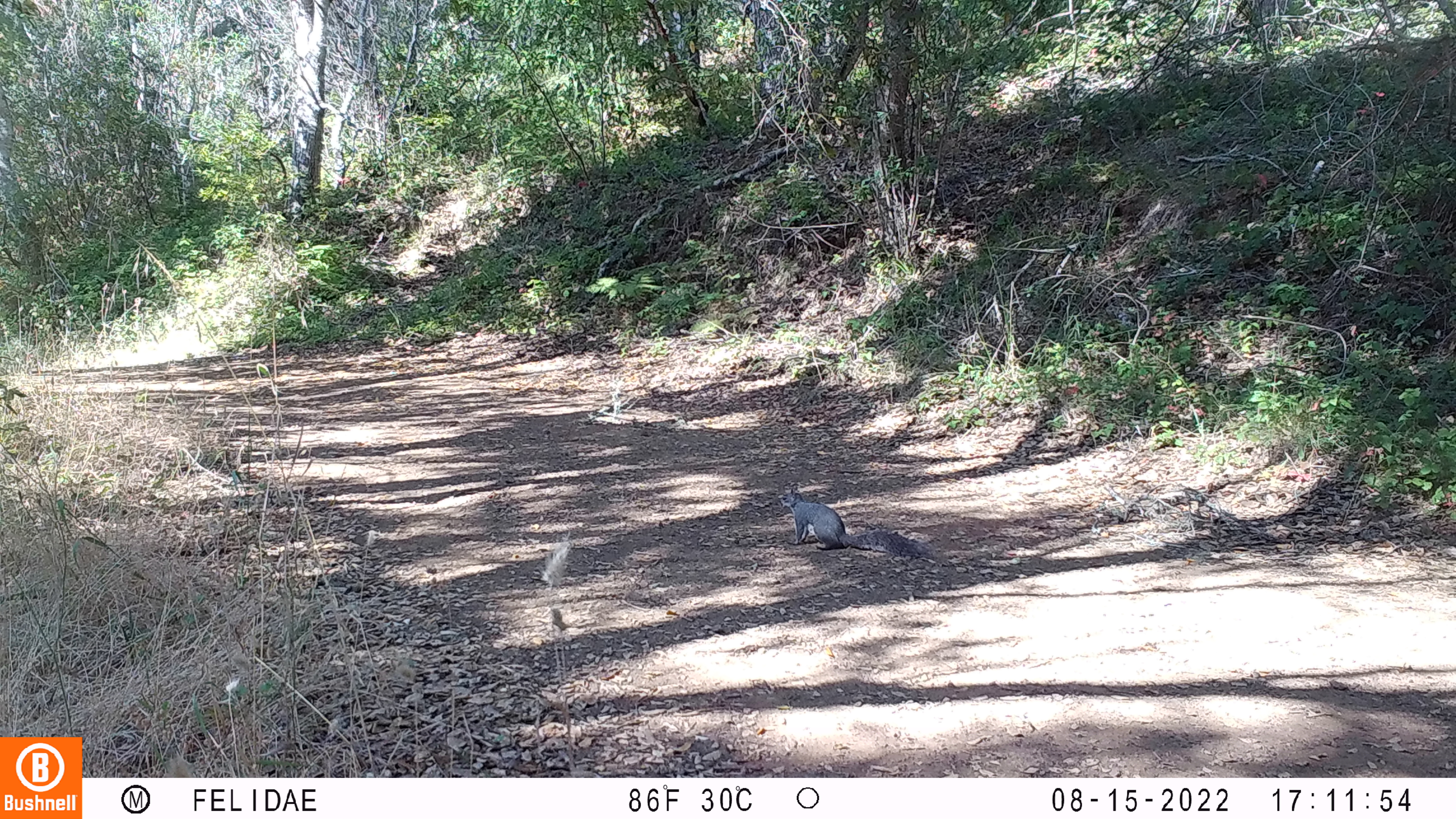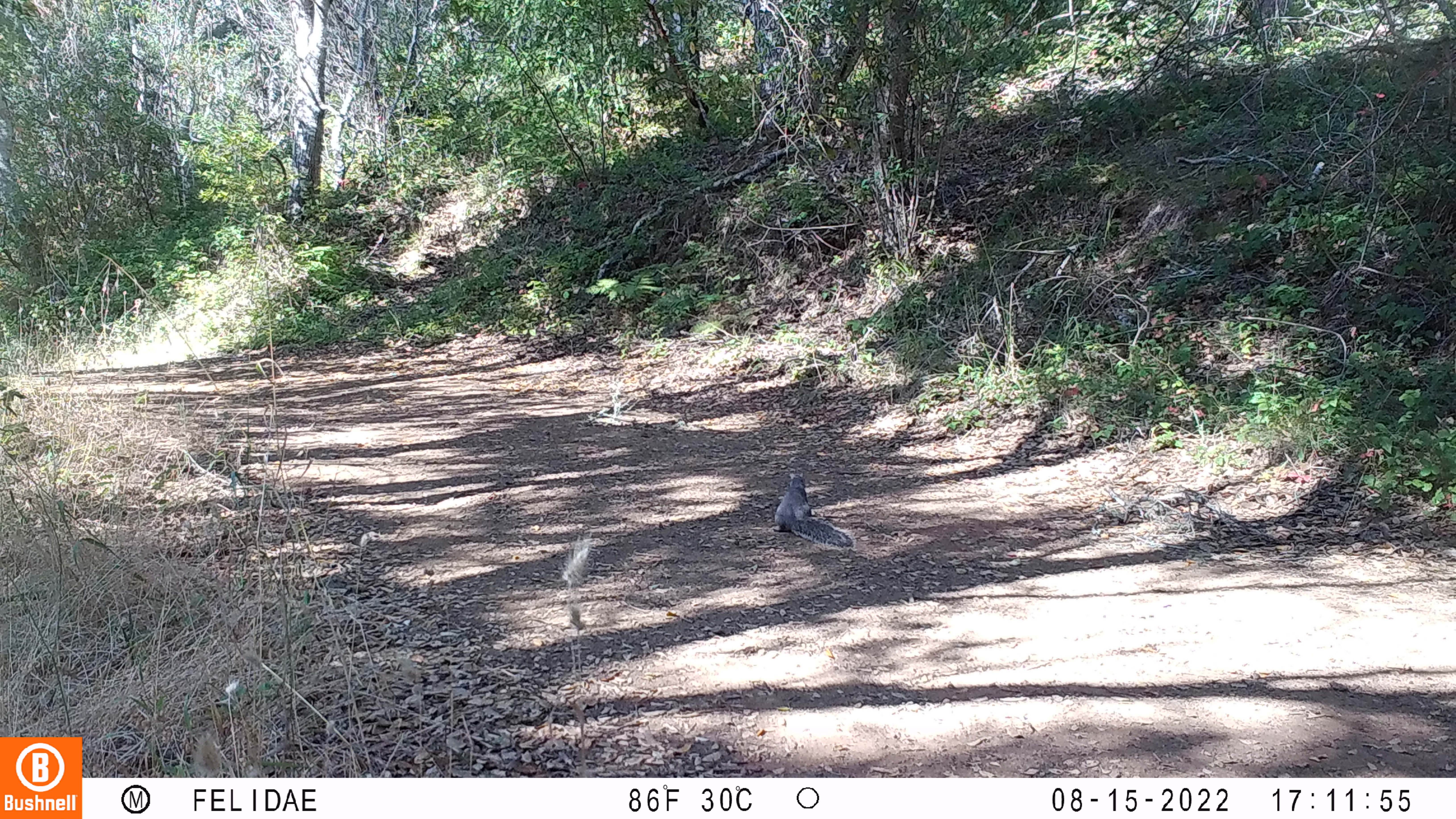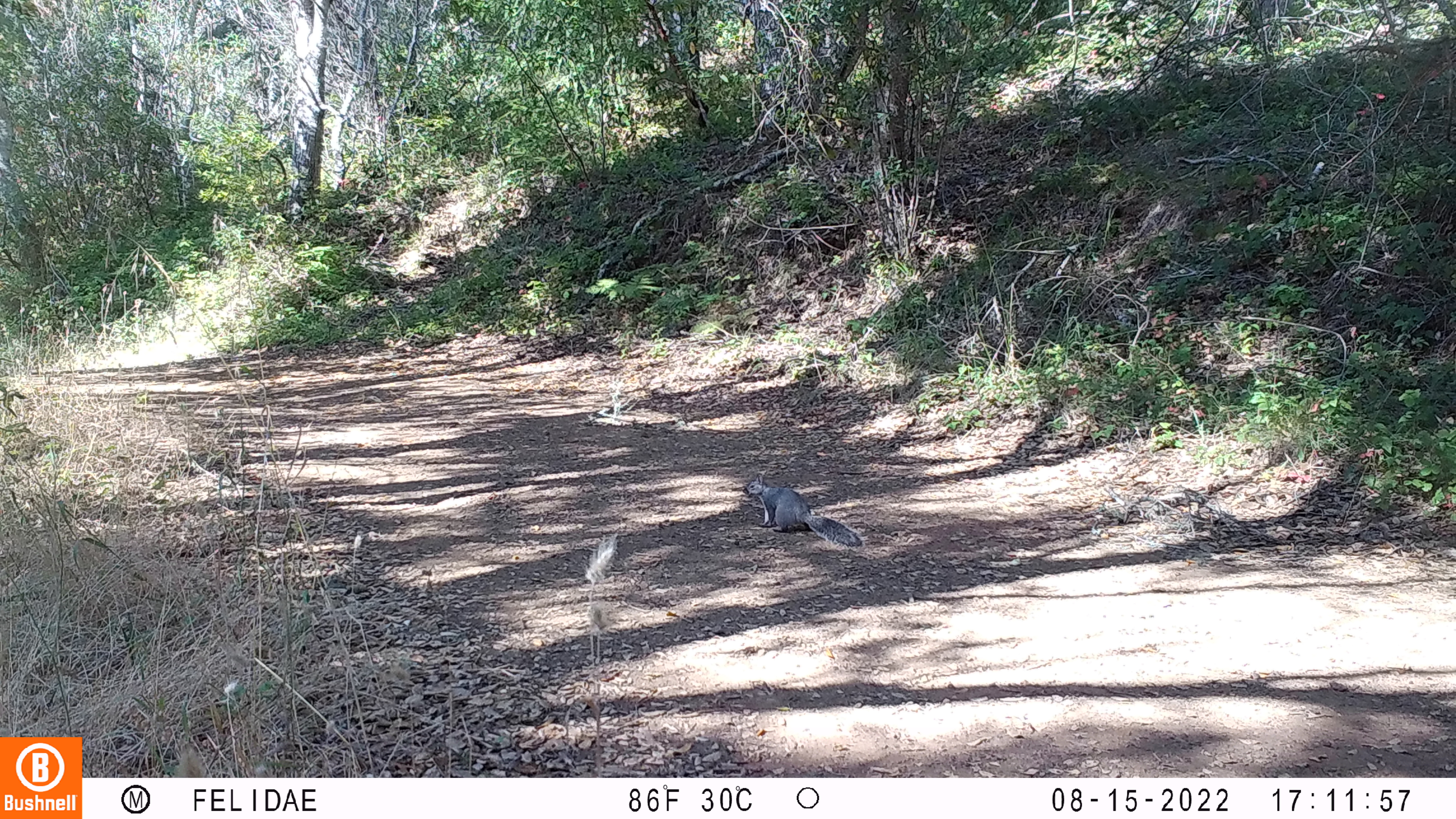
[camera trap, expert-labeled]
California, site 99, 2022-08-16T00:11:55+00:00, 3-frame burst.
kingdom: Animalia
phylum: Chordata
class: Mammalia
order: Rodentia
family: Sciuridae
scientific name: Sciuridae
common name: squirrel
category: unknown squirrel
Unknown squirrel (squirrel) (Sciuridae).